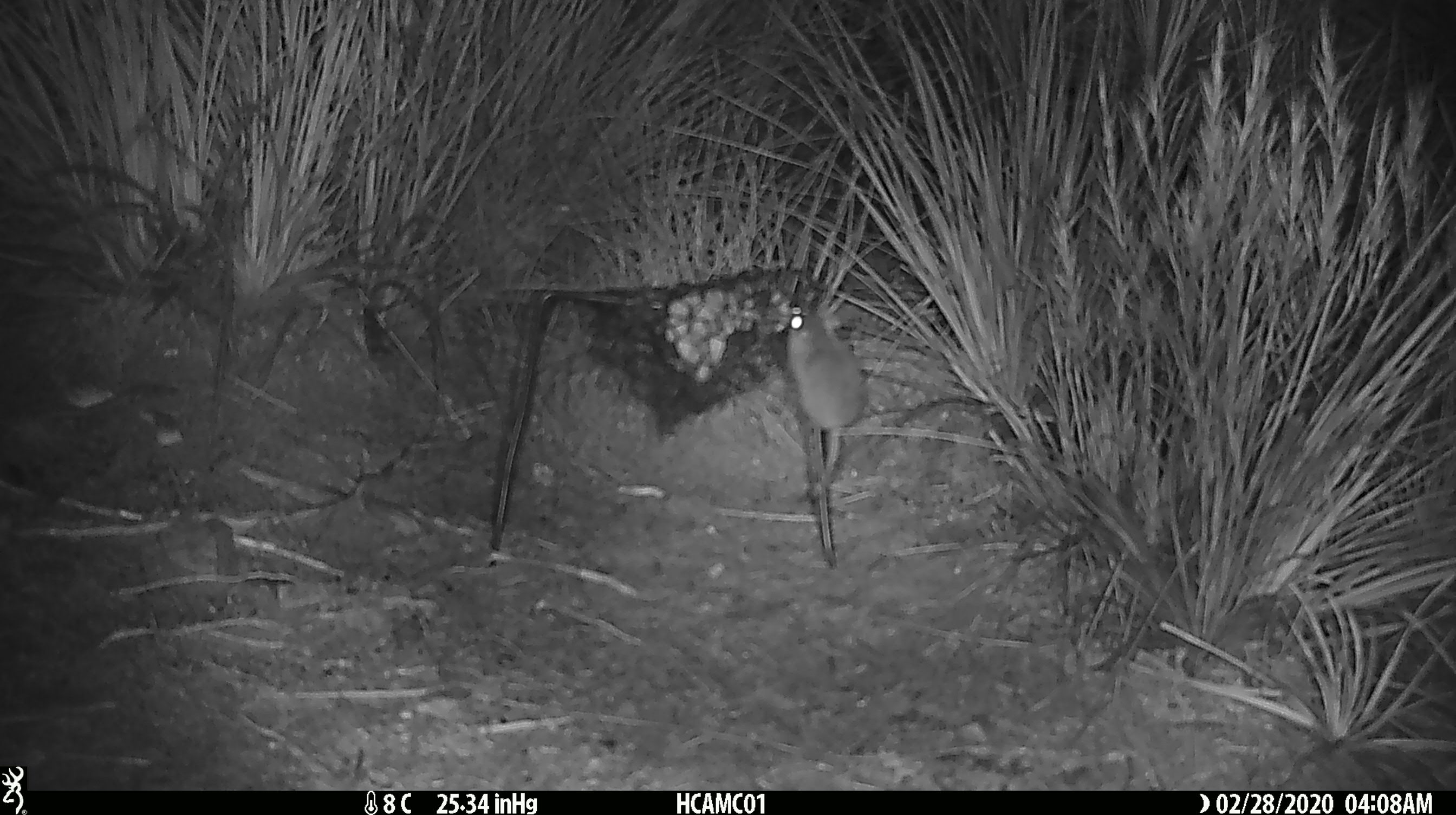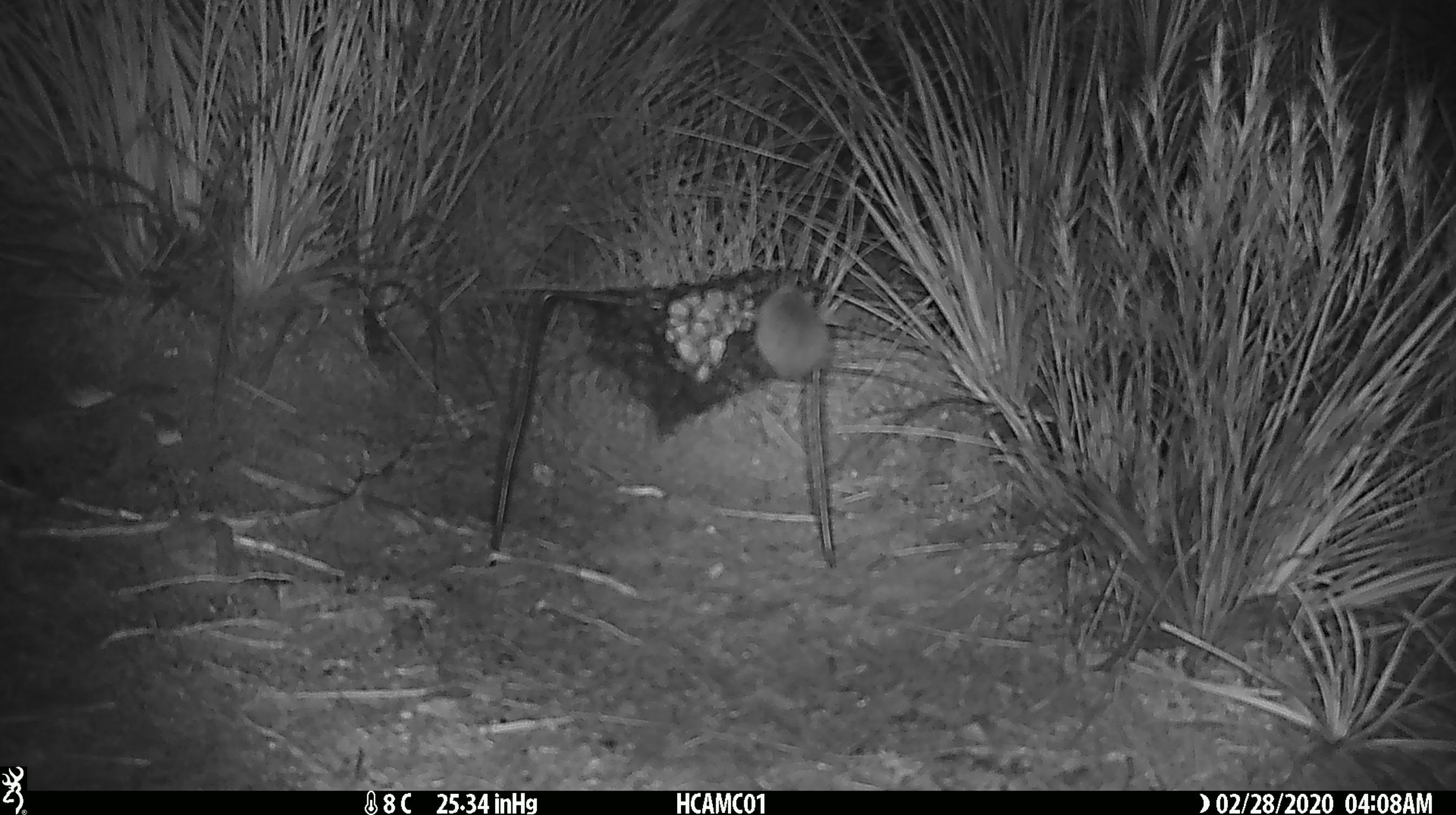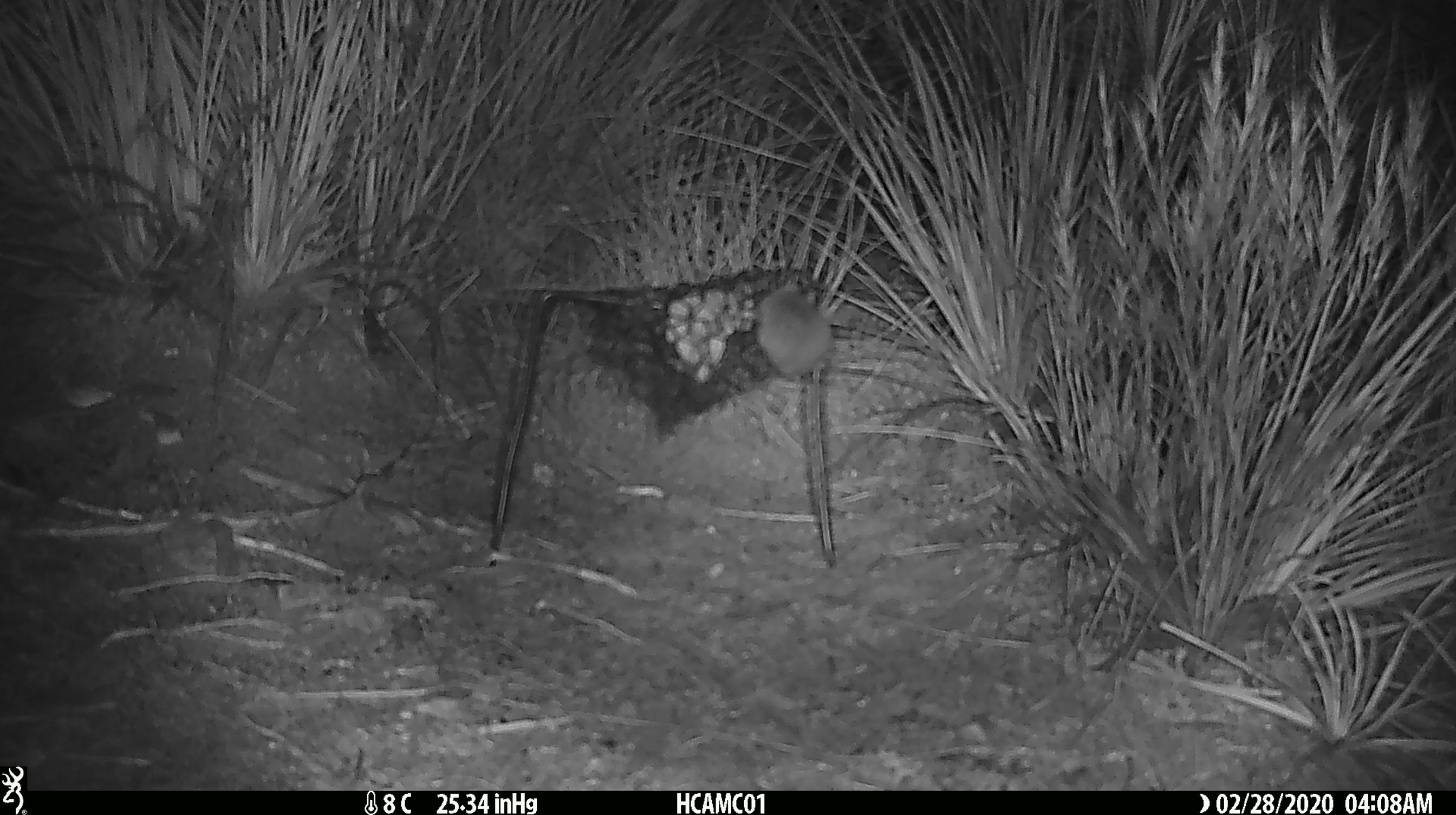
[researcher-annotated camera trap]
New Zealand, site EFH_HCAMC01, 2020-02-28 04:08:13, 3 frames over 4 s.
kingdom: Animalia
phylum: Chordata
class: Mammalia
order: Rodentia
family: Muridae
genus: Mus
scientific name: Mus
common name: mouse